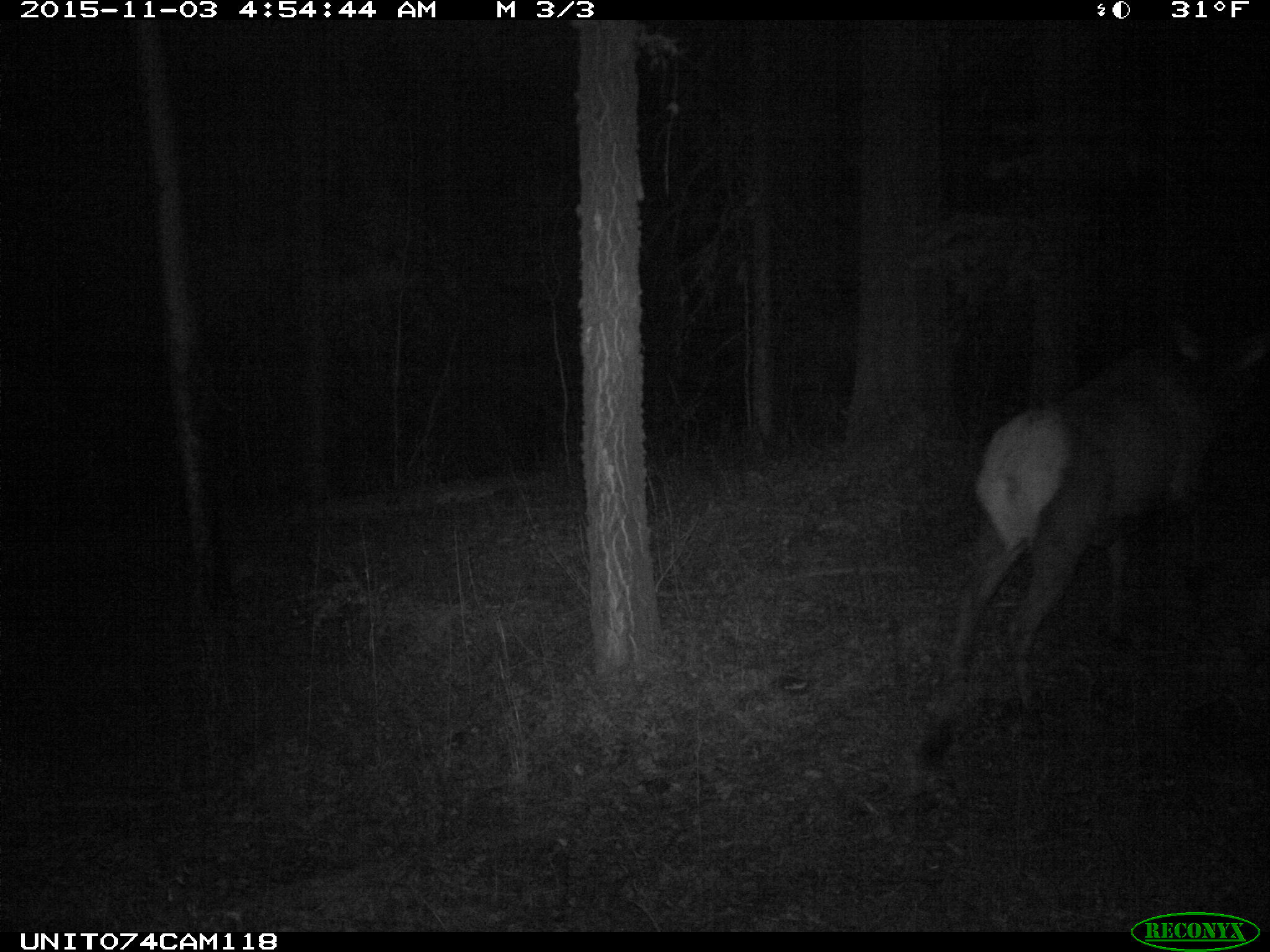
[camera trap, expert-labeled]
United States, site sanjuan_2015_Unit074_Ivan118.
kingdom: Animalia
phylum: Chordata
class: Mammalia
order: Artiodactyla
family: Cervidae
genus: Cervus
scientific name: Cervus elaphus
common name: red deer